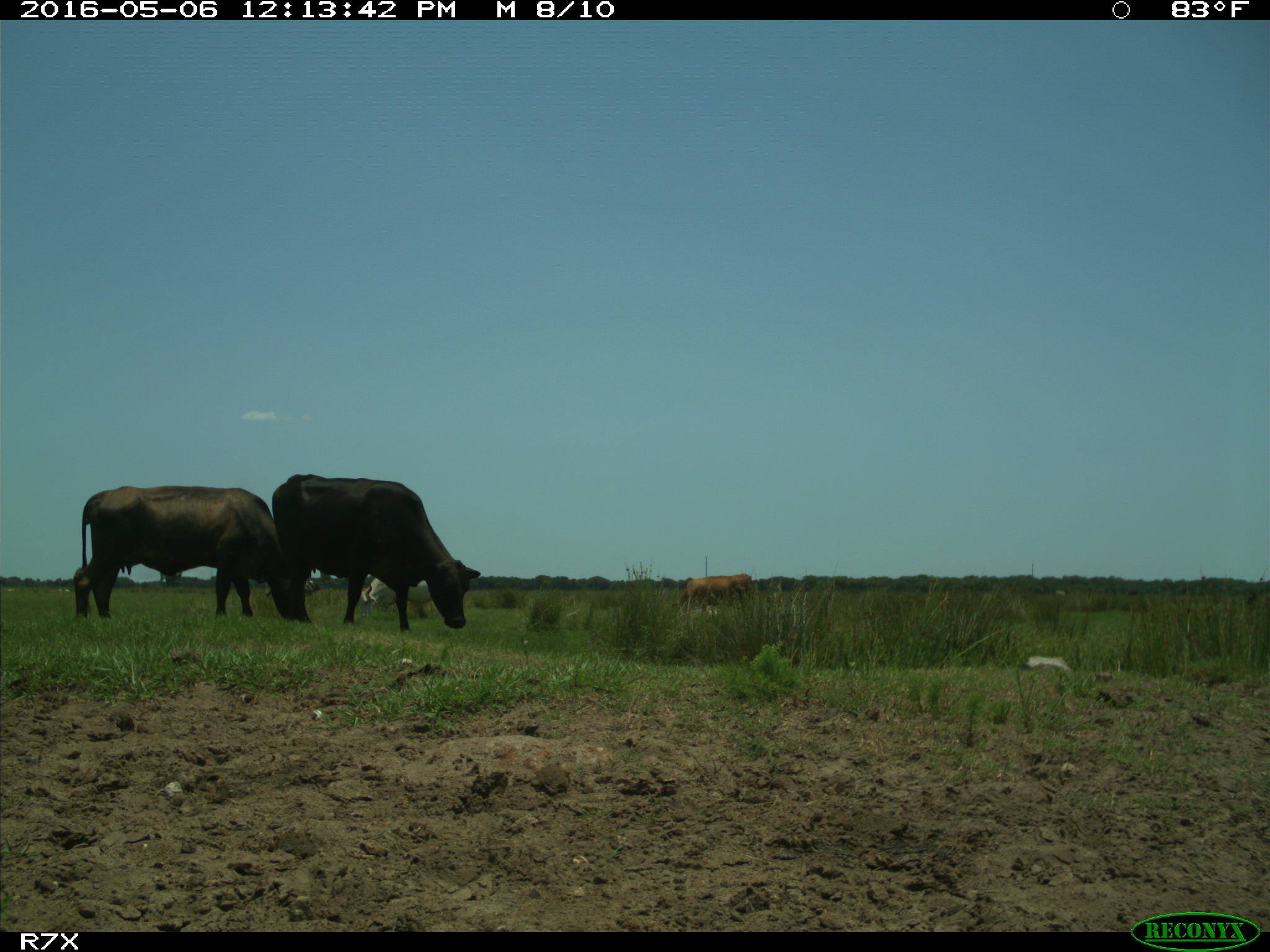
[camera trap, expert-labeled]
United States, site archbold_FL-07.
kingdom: Animalia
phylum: Chordata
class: Mammalia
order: Artiodactyla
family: Bovidae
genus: Bos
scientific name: Bos taurus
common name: domestic cow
Bos taurus (domestic cow).